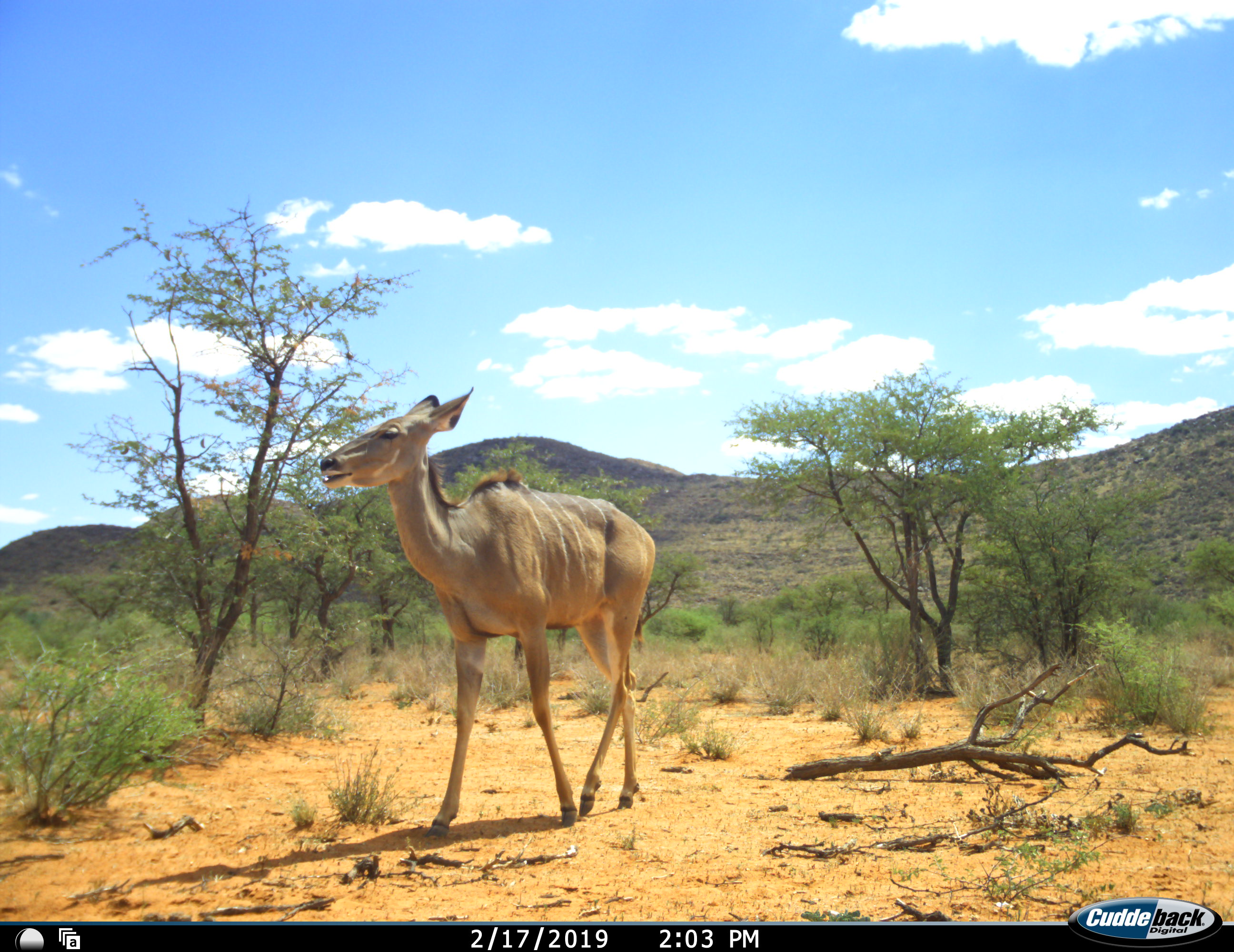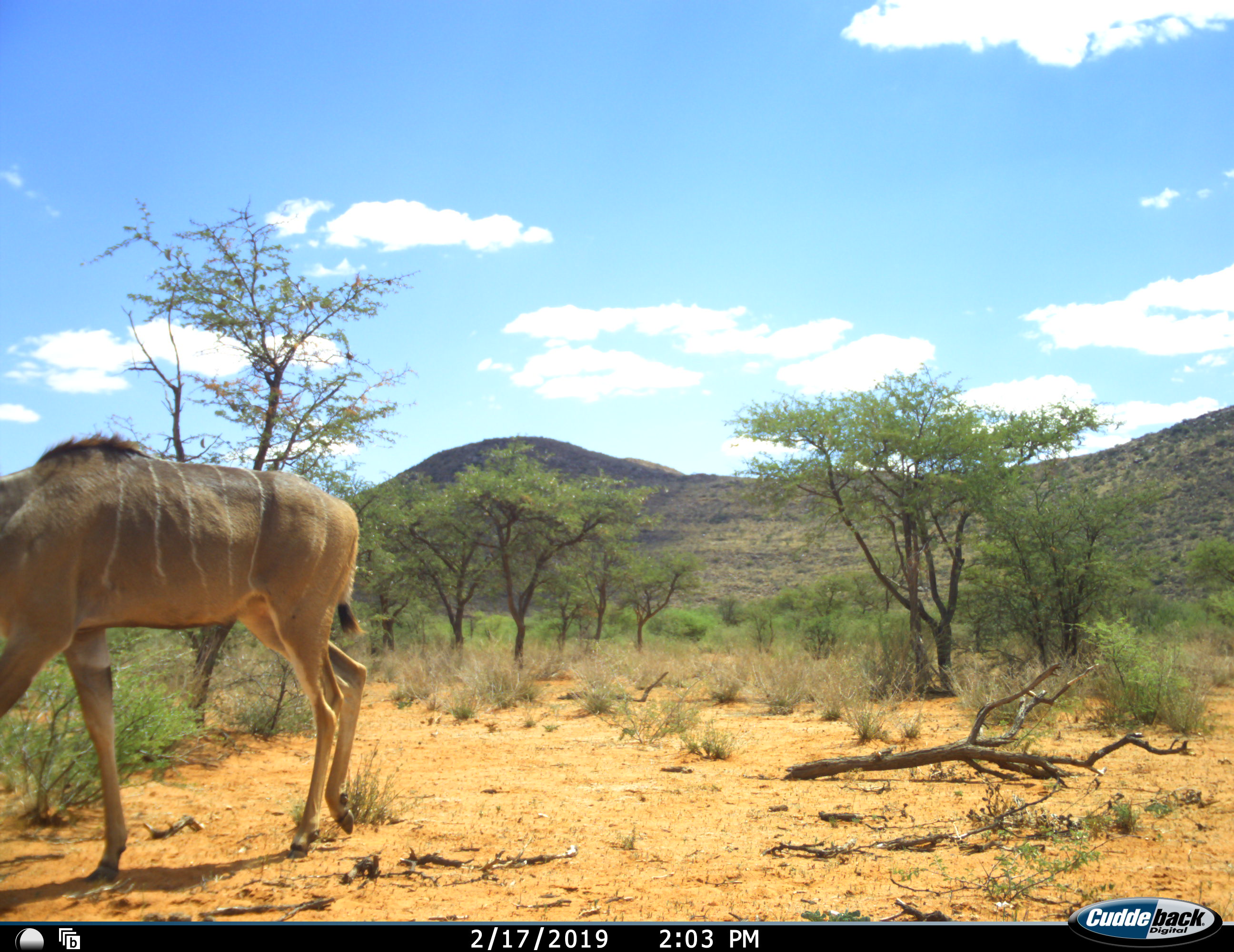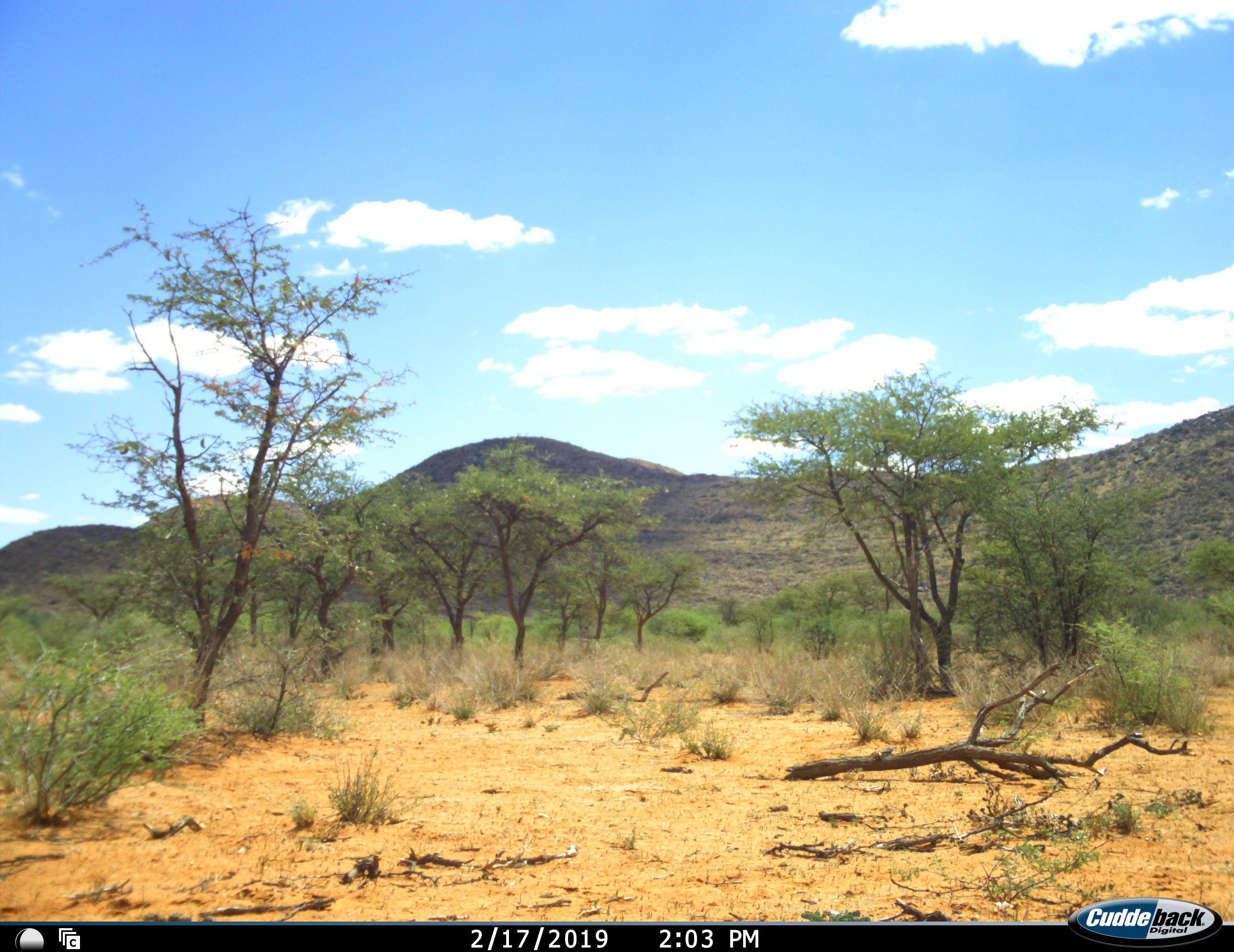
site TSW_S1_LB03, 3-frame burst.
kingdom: Animalia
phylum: Chordata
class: Mammalia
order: Artiodactyla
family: Bovidae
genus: Tragelaphus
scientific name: Tragelaphus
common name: kudu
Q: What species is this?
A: Kudu (Tragelaphus).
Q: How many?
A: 1.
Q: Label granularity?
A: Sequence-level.